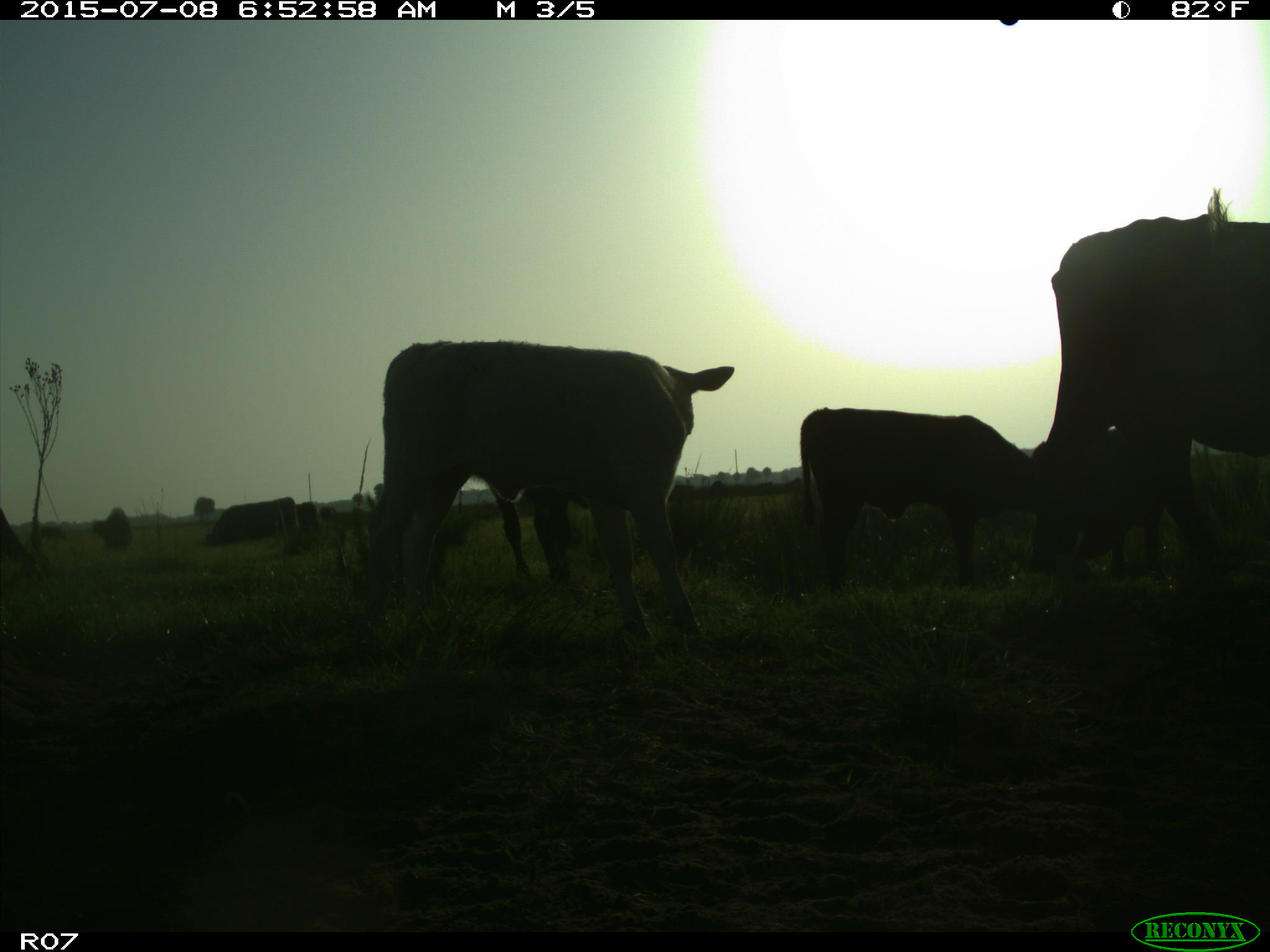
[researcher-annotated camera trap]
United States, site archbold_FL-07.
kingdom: Animalia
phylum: Chordata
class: Mammalia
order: Artiodactyla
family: Bovidae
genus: Bos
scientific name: Bos taurus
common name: domestic cow